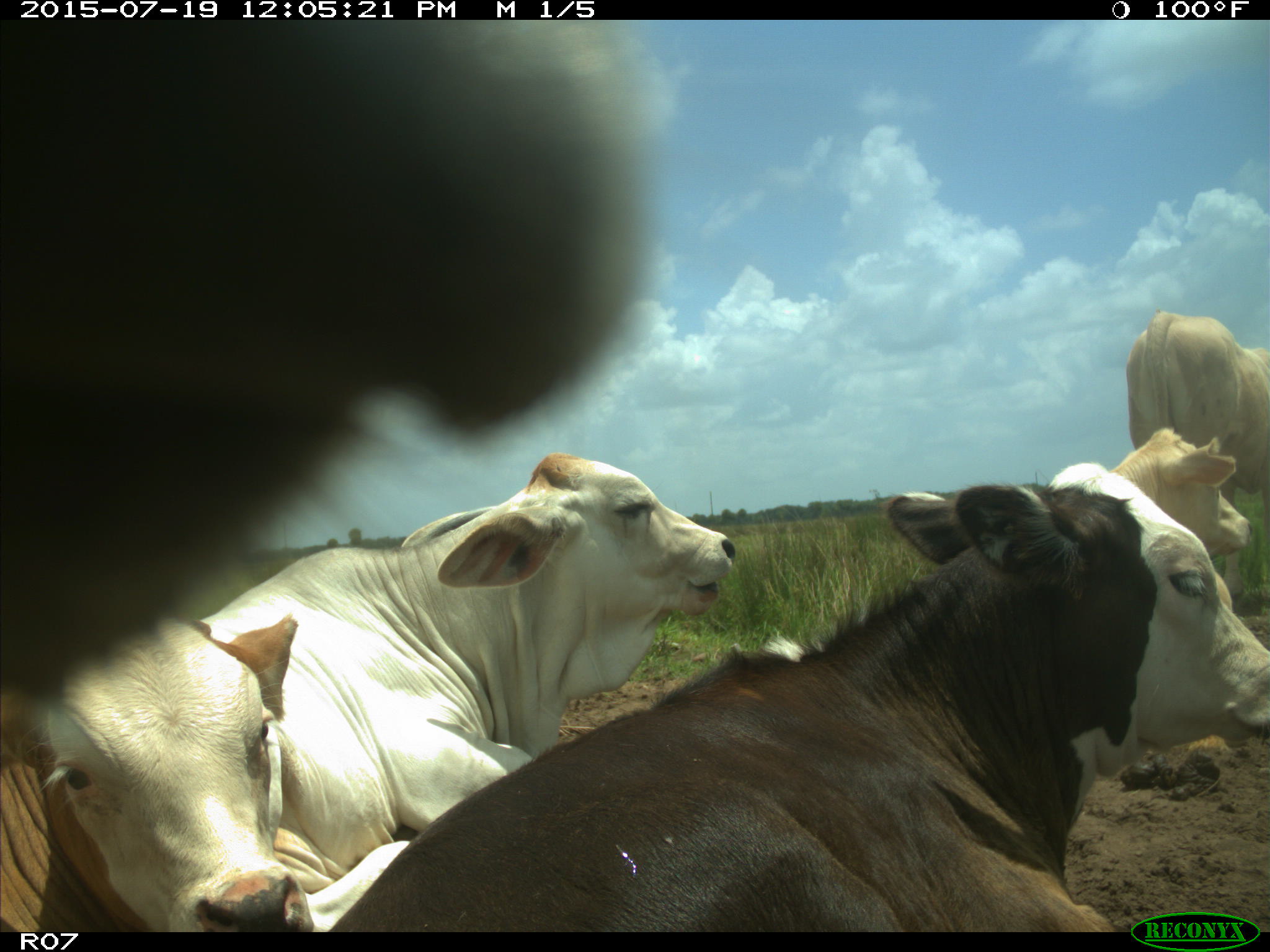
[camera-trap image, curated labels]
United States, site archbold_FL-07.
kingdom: Animalia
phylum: Chordata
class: Mammalia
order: Artiodactyla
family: Bovidae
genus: Bos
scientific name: Bos taurus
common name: domestic cow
Bos taurus (domestic cow).